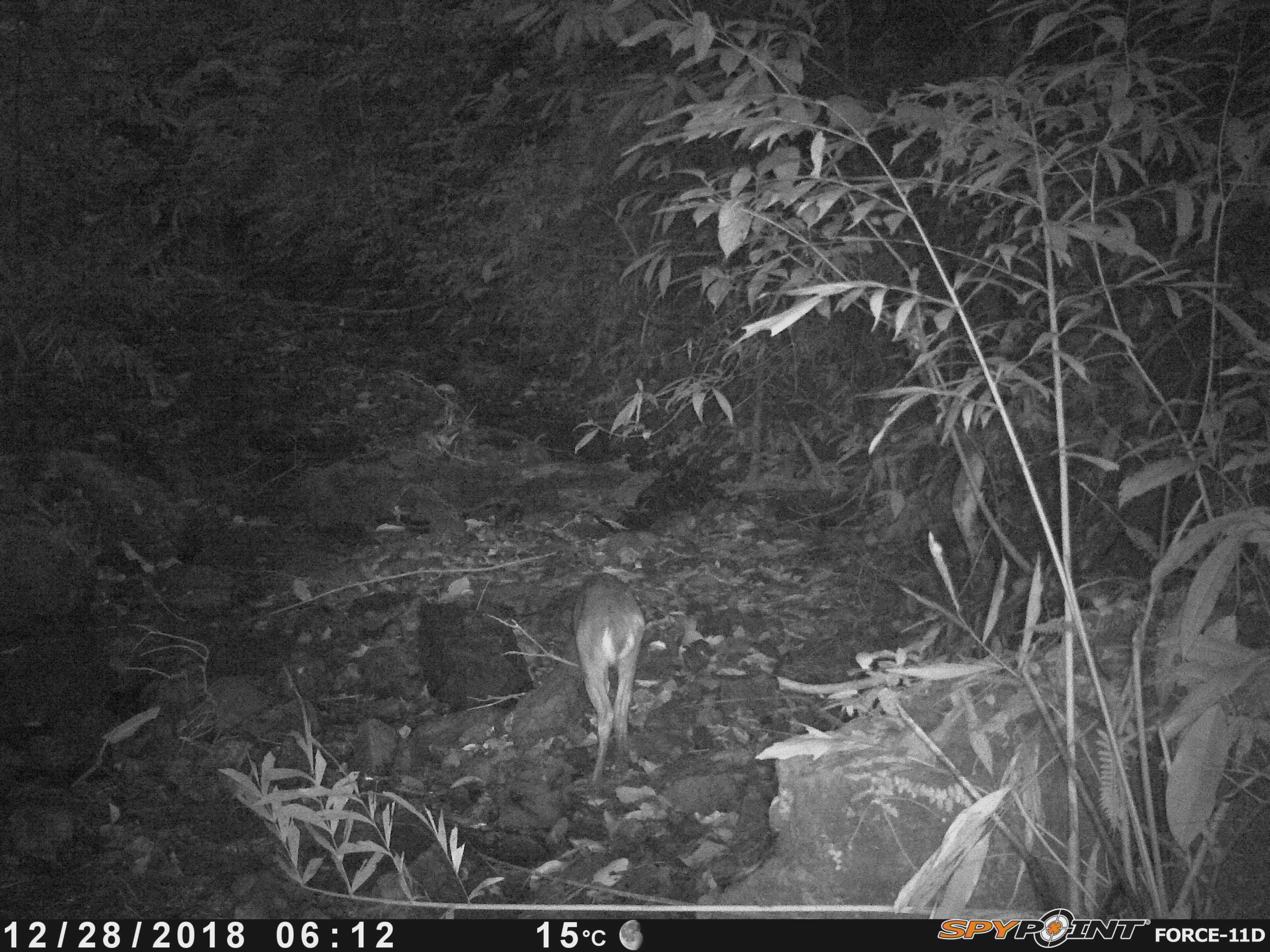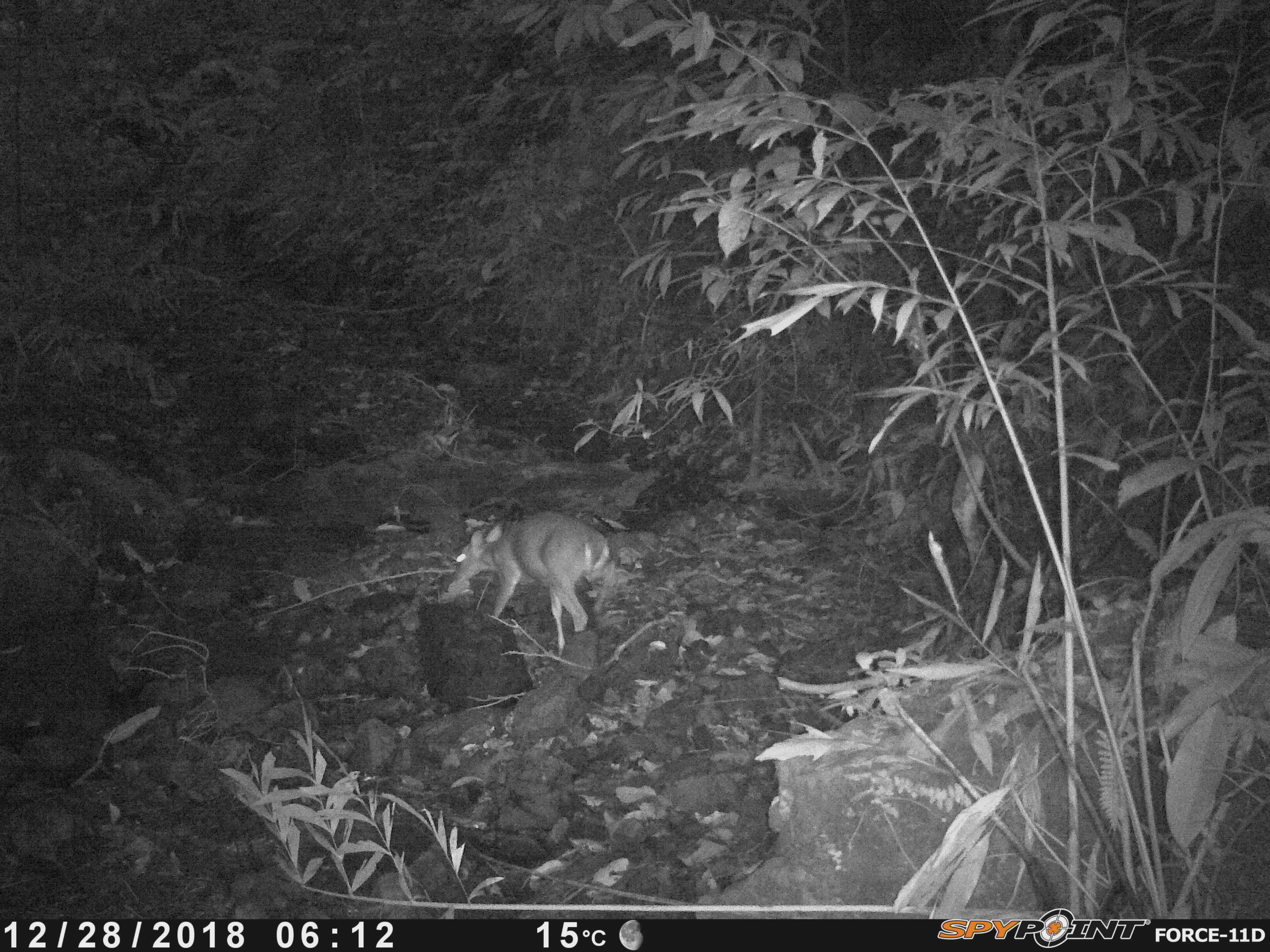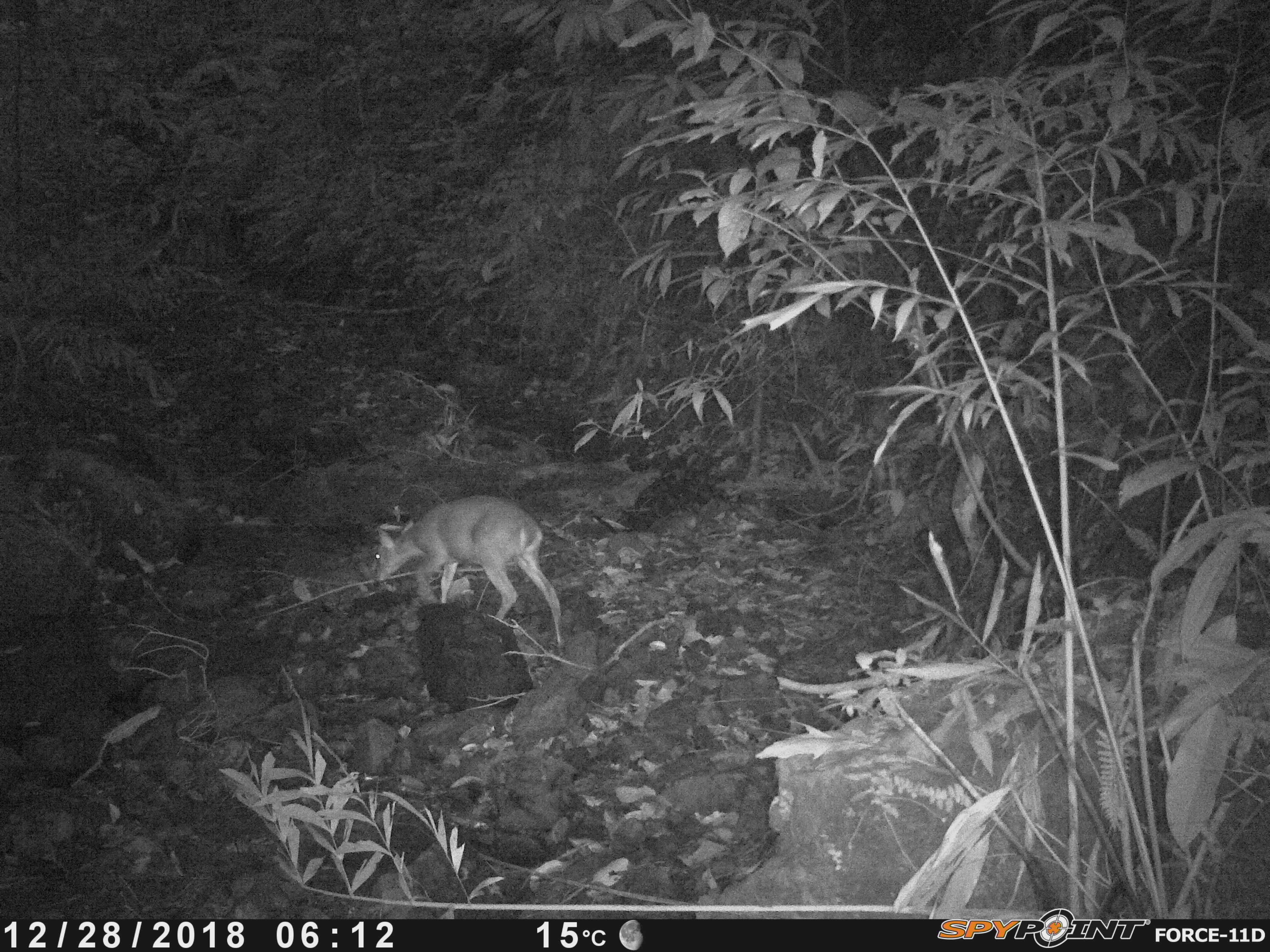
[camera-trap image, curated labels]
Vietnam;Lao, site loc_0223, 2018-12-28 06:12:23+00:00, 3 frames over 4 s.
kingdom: Animalia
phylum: Chordata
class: Mammalia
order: Artiodactyla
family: Cervidae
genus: Muntiacus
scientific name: Muntiacus vuquangensis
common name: large-antlered muntjac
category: large antlered muntjac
Large antlered muntjac (large-antlered muntjac) (Muntiacus vuquangensis). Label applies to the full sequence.